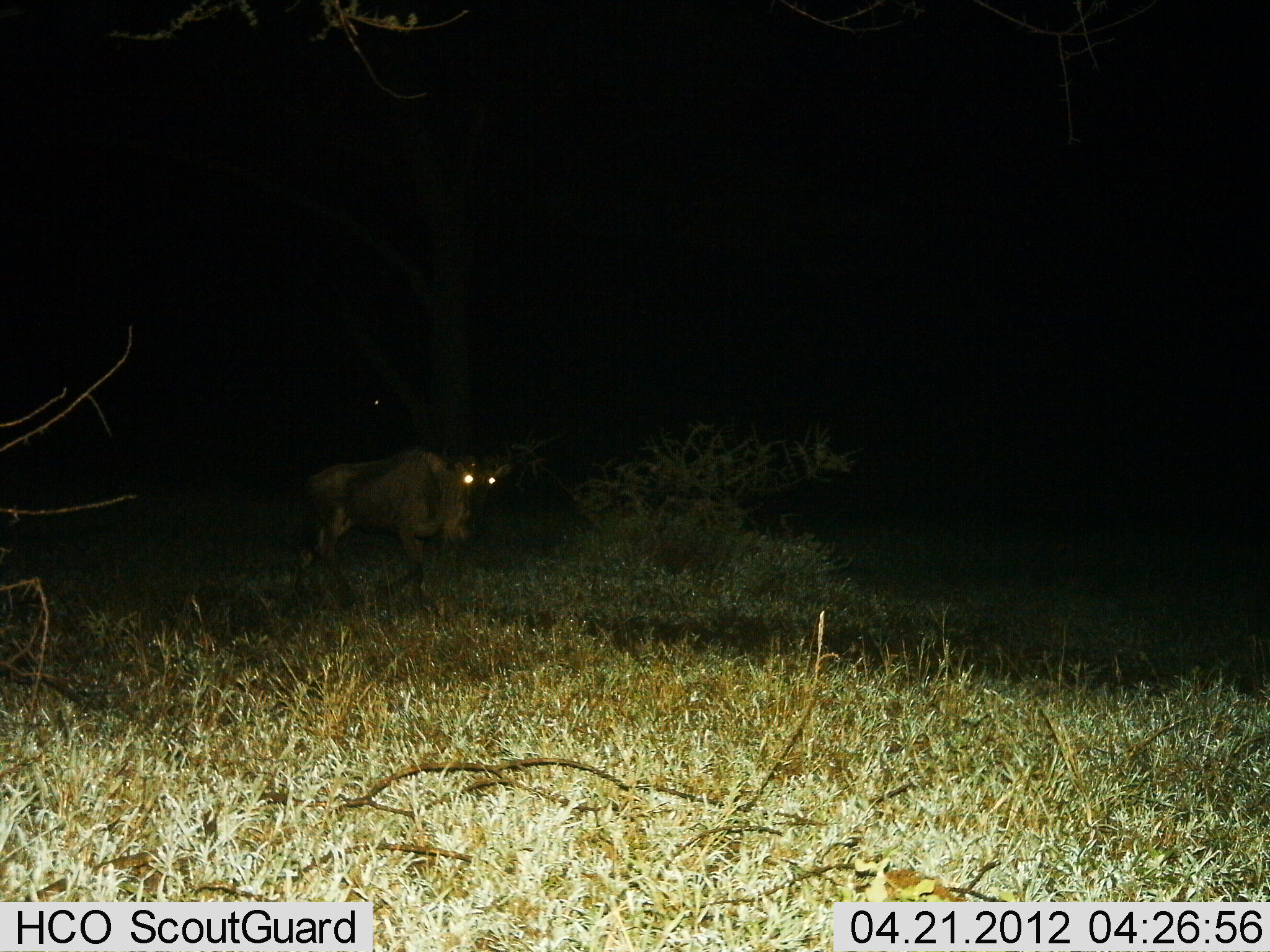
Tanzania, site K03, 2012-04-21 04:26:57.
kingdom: Animalia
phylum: Chordata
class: Mammalia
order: Artiodactyla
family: Bovidae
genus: Connochaetes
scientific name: Connochaetes taurinus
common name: blue wildebeest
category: wildebeest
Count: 1.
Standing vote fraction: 15%.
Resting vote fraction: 4%.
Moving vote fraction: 81%.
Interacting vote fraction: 4%.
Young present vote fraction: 0%.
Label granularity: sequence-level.